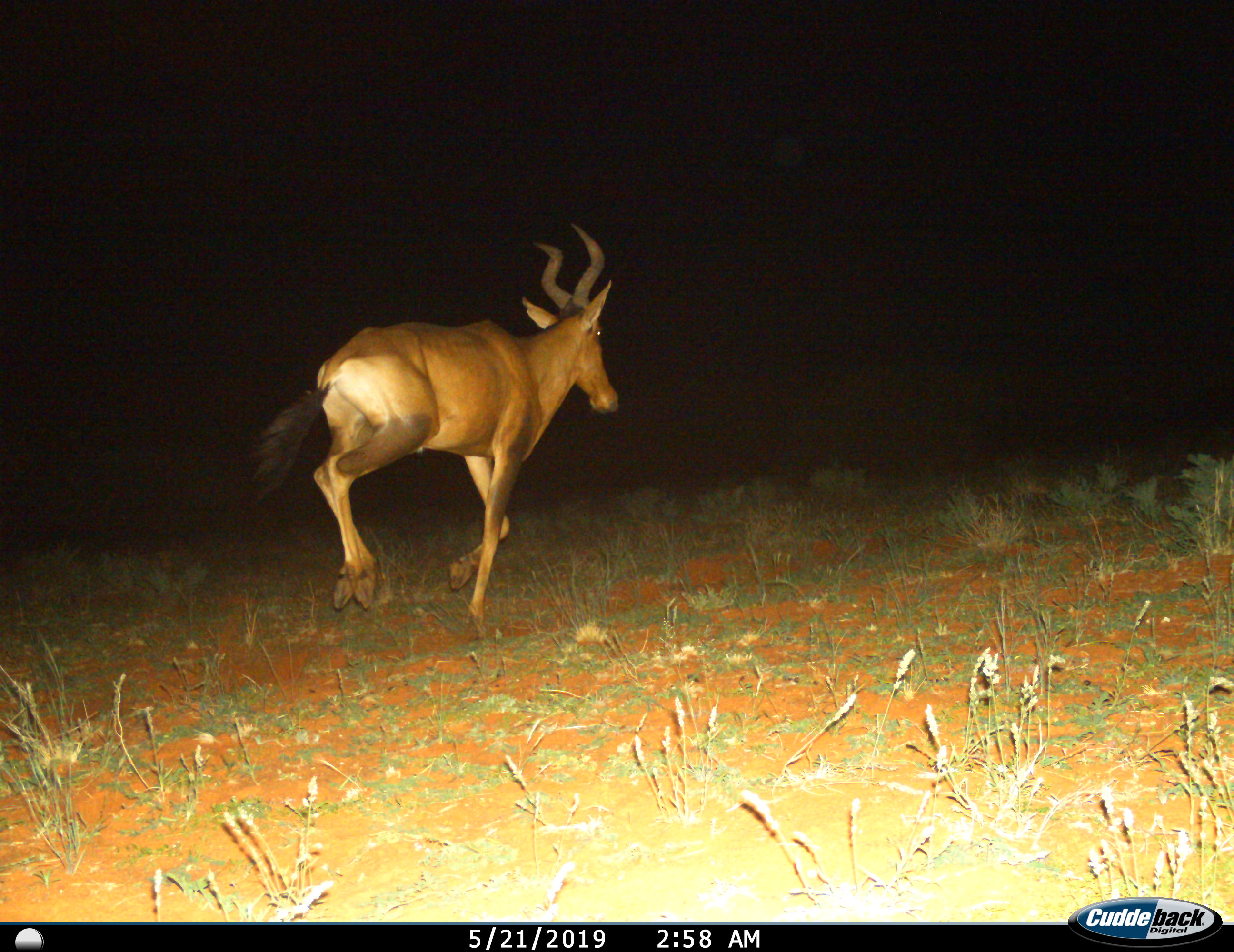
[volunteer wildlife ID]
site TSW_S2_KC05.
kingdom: Animalia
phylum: Chordata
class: Mammalia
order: Artiodactyla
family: Bovidae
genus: Alcelaphus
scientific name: Alcelaphus buselaphus caama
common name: red hartebeest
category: hartebeestred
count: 1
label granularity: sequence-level